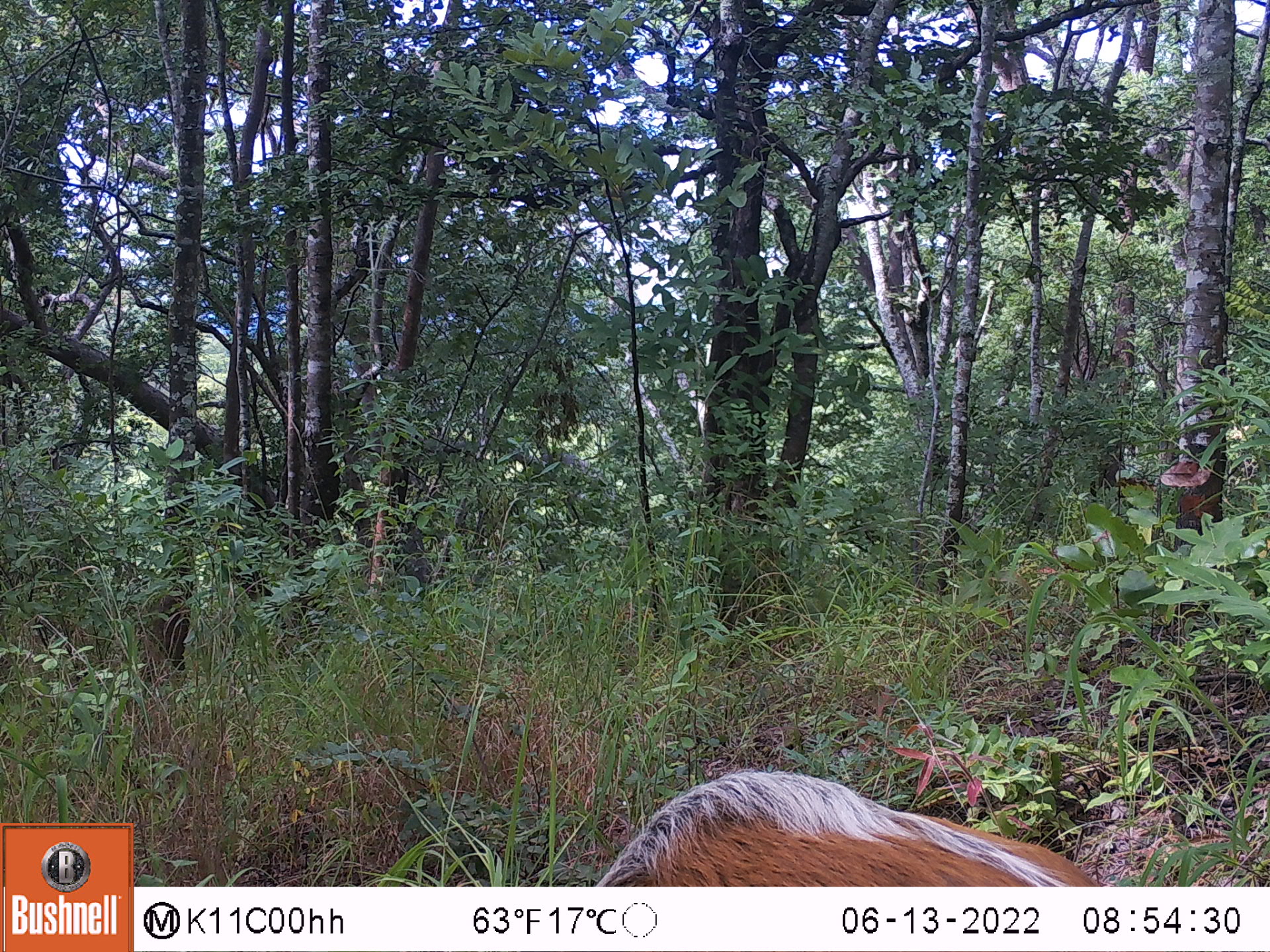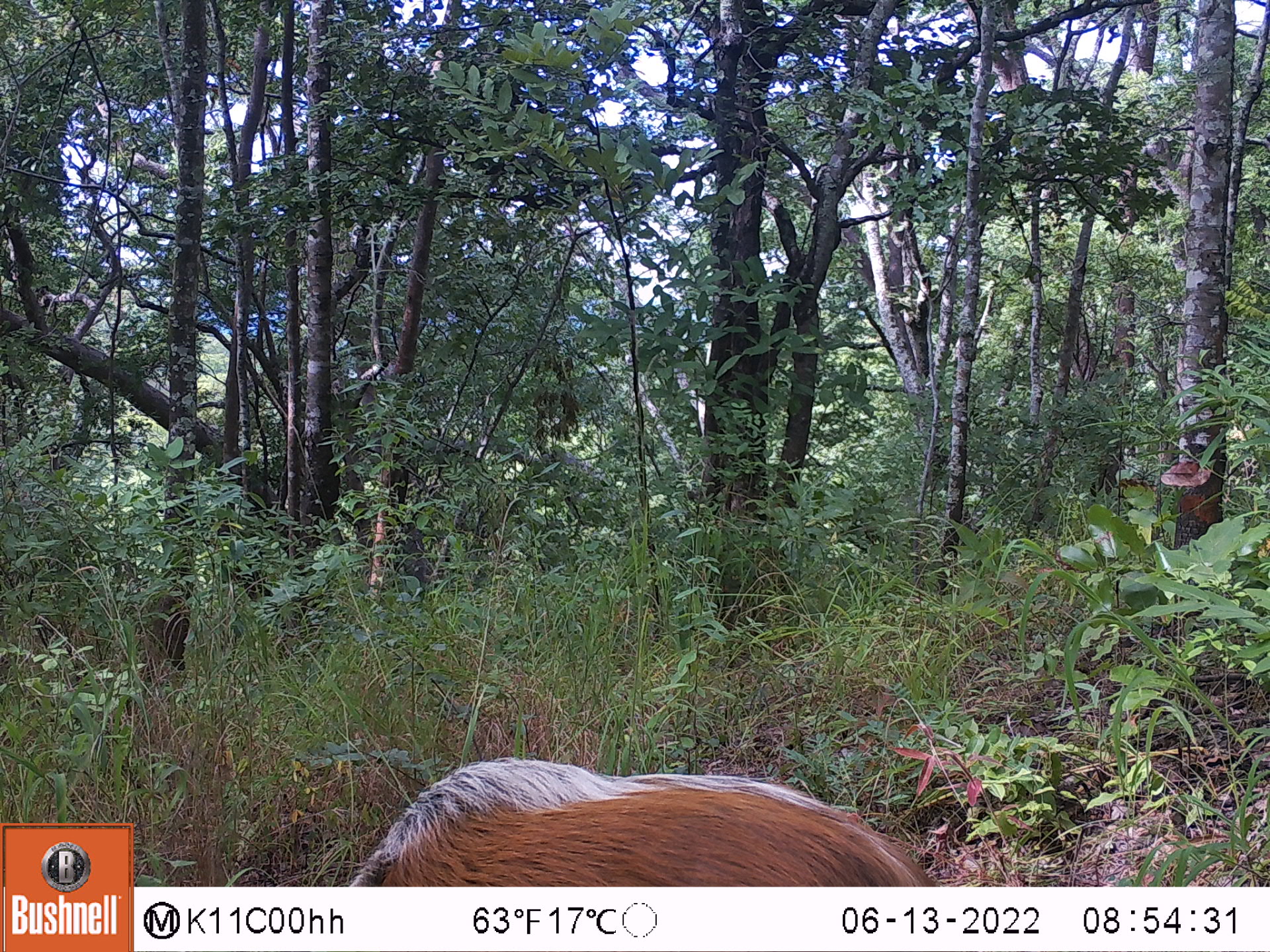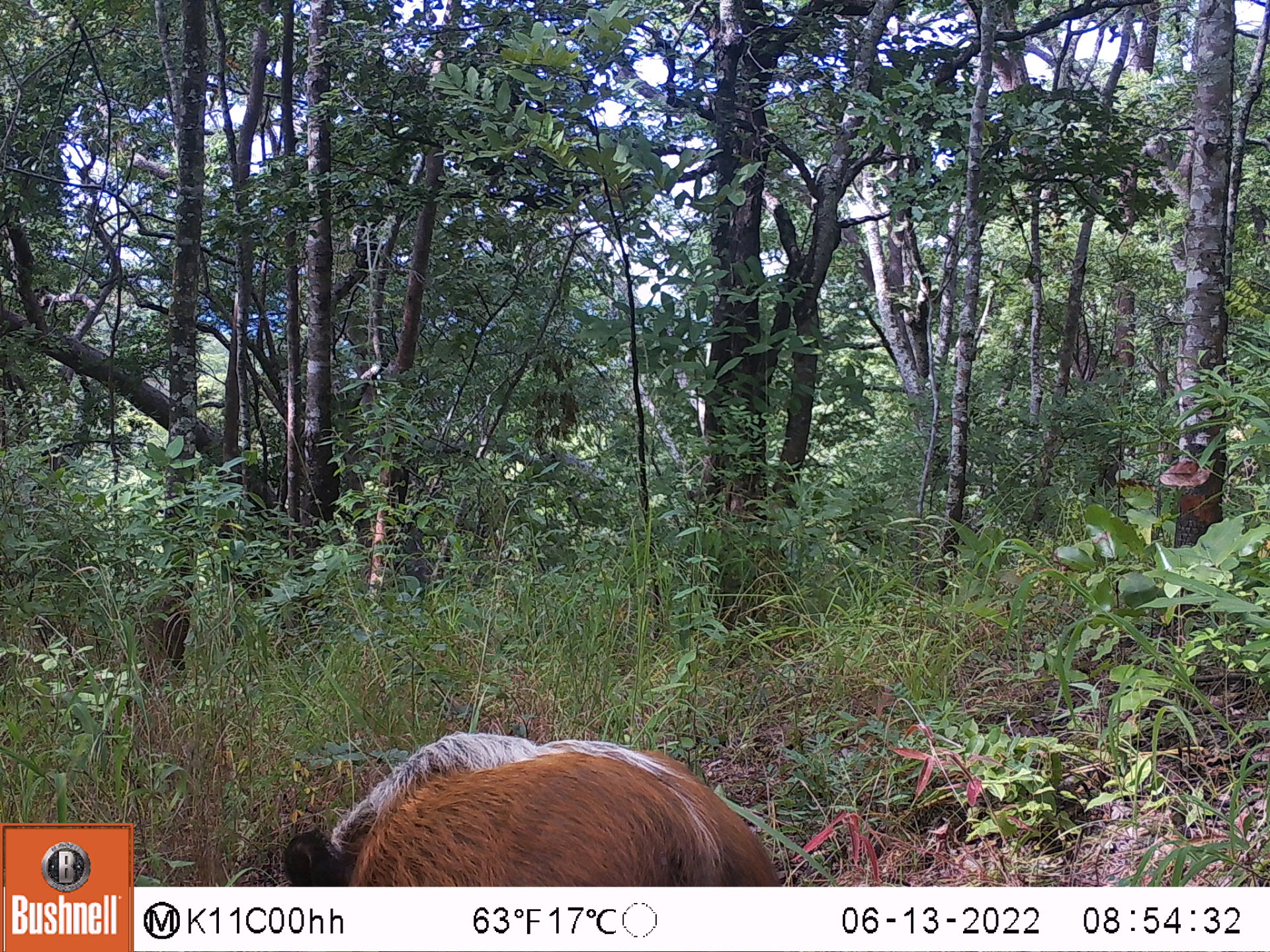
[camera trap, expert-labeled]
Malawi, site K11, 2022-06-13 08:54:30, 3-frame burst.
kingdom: Animalia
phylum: Chordata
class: Mammalia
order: Artiodactyla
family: Suidae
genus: Potamochoerus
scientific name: Potamochoerus larvatus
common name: bushpig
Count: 1.